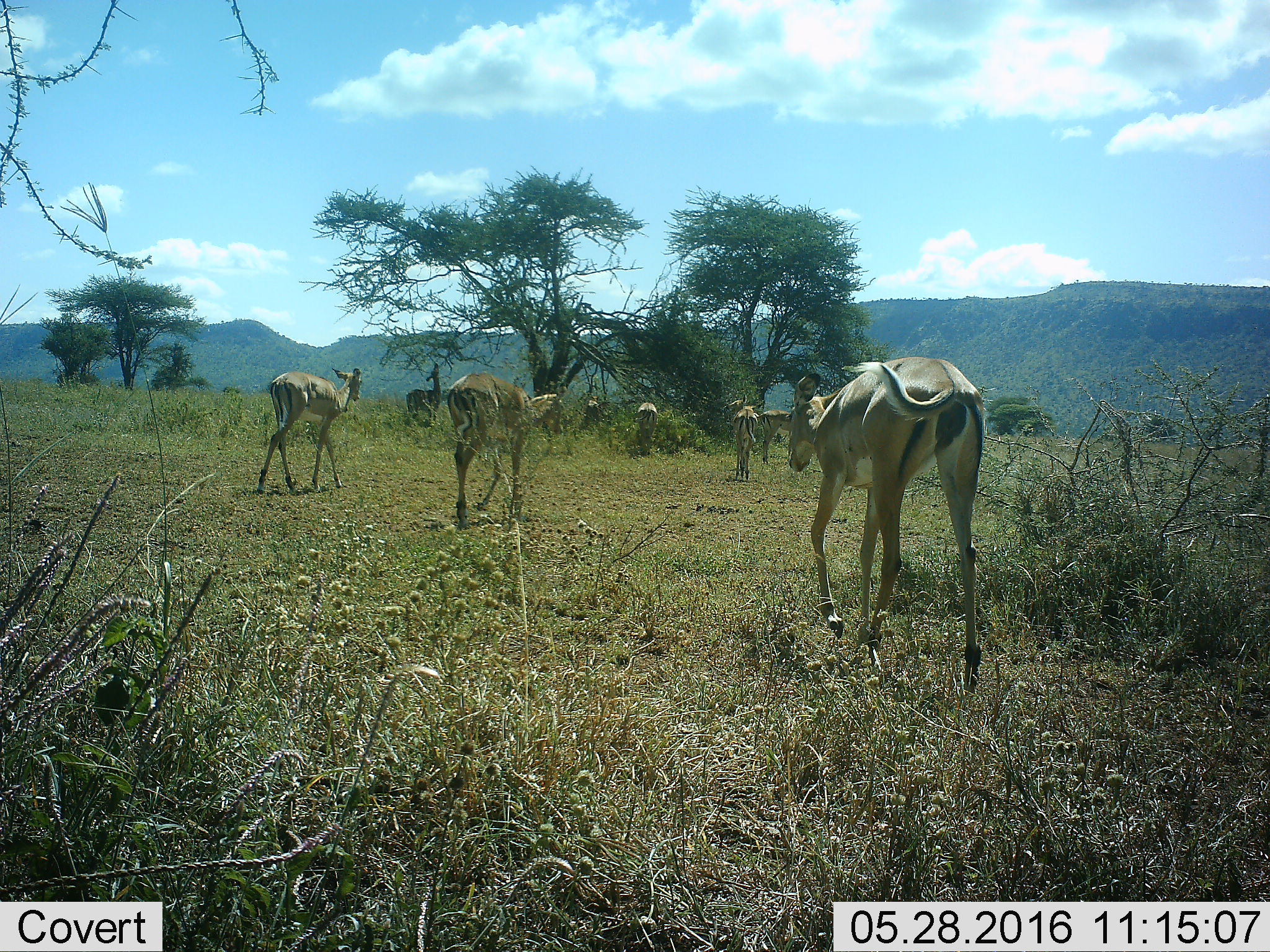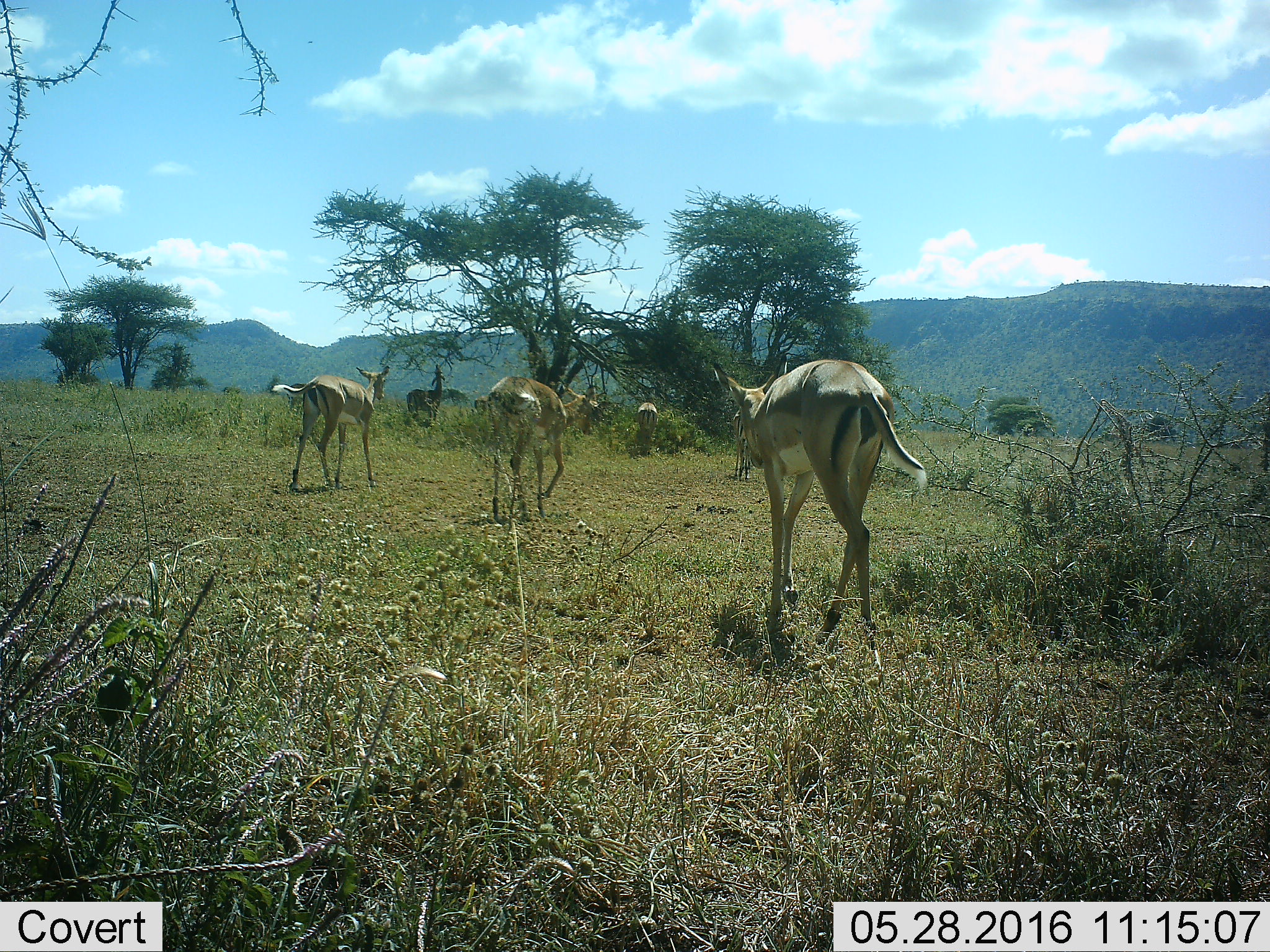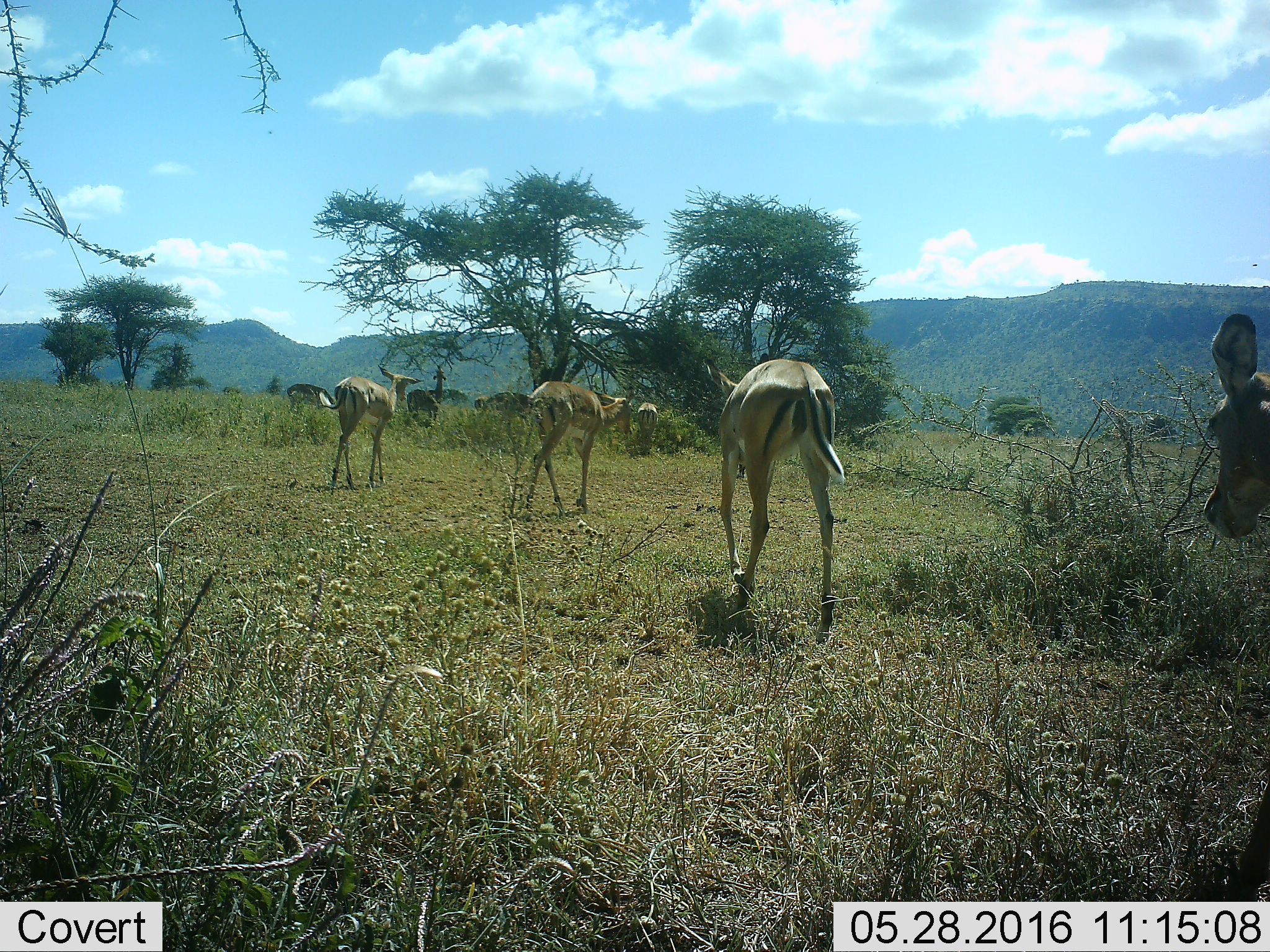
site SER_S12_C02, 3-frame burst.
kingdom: Animalia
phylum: Chordata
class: Mammalia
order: Artiodactyla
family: Bovidae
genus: Aepyceros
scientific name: Aepyceros melampus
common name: impala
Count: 11-50.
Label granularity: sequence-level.